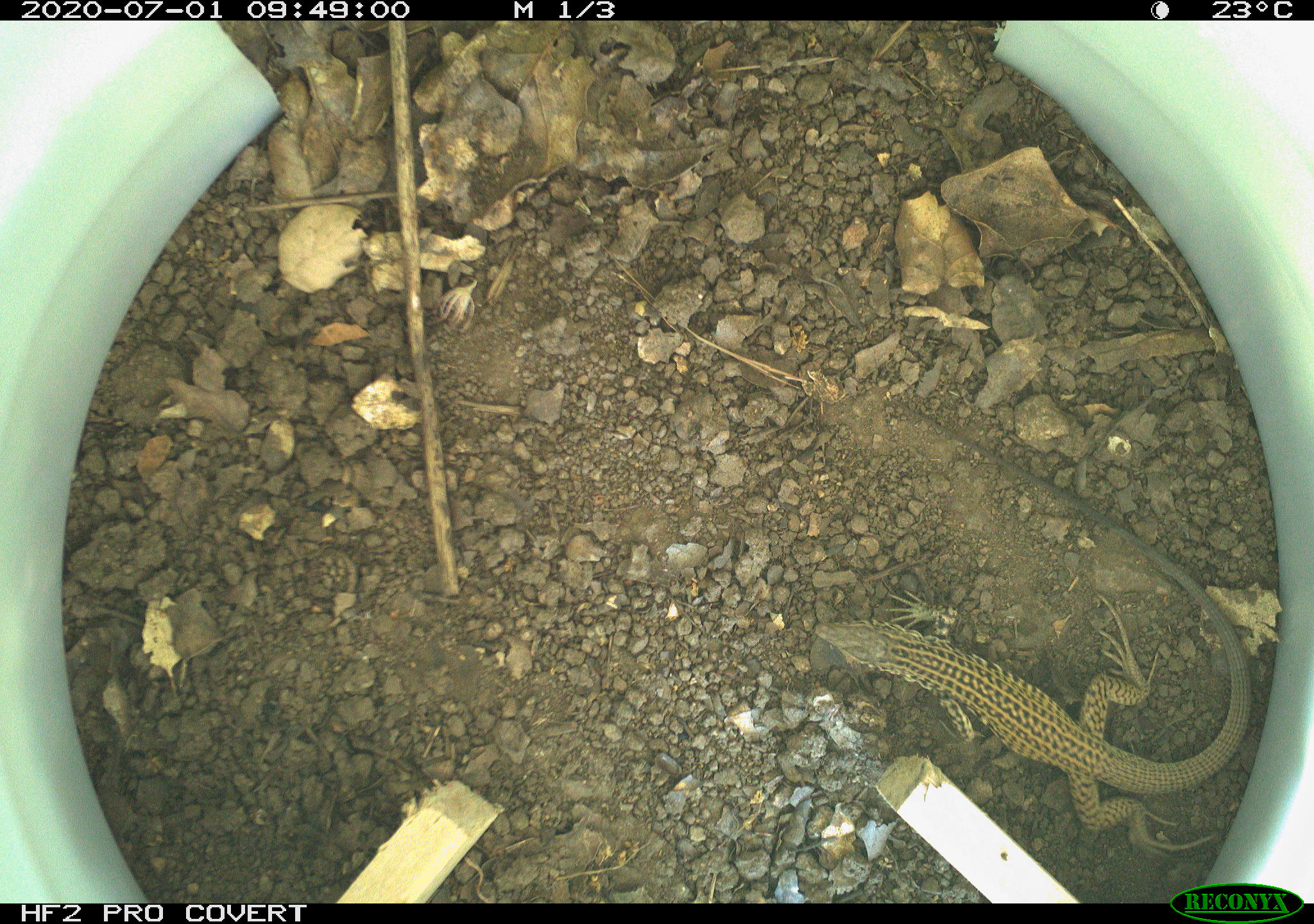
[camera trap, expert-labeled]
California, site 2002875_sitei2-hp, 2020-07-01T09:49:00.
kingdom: Animalia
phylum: Chordata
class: Reptilia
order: Squamata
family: Teiidae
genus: Aspidoscelis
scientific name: Aspidoscelis tigris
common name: western whiptail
Western whiptail (Aspidoscelis tigris).